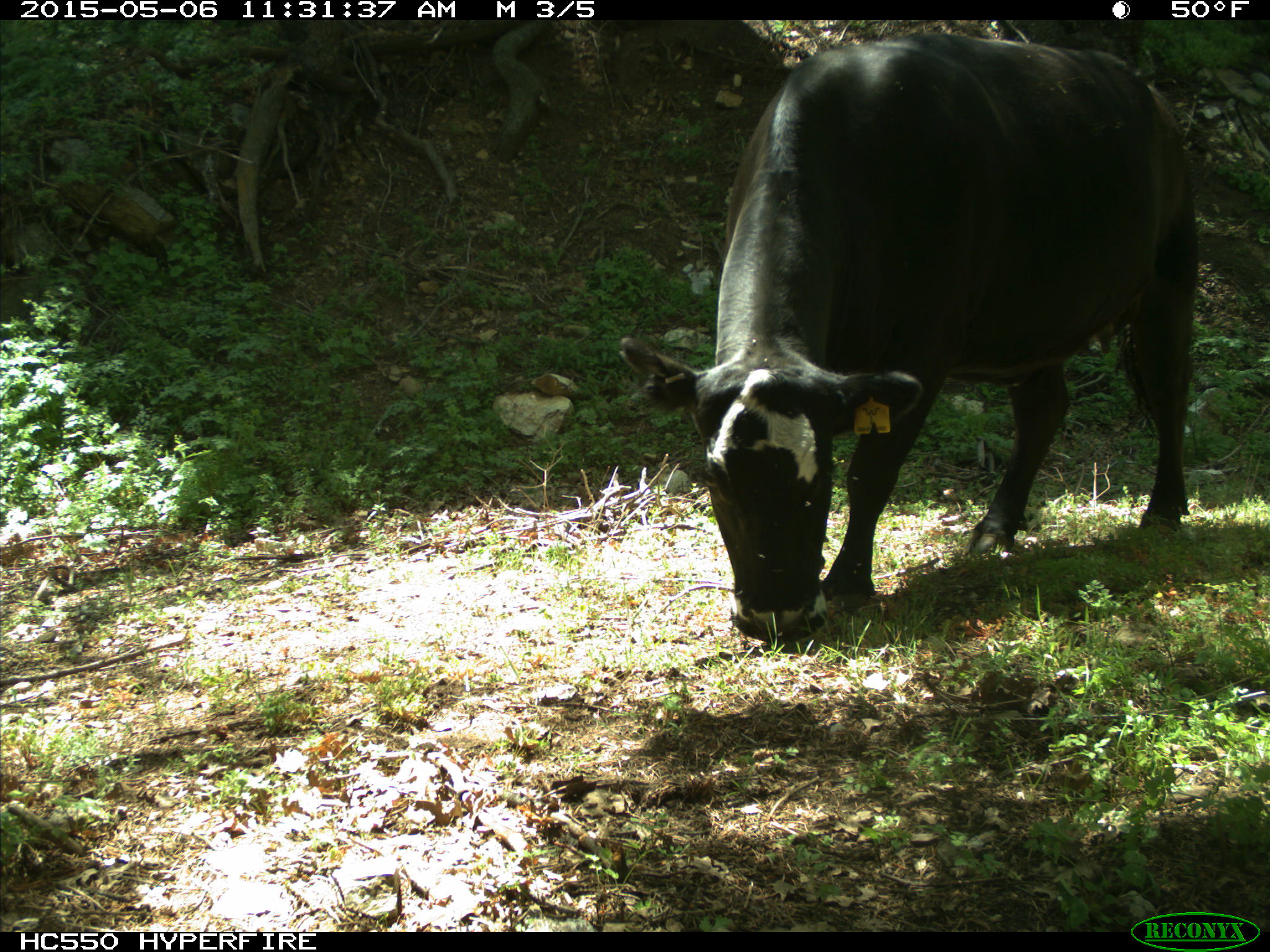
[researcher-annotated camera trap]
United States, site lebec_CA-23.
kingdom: Animalia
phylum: Chordata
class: Mammalia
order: Artiodactyla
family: Bovidae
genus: Bos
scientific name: Bos taurus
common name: domestic cow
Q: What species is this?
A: Bos taurus (domestic cow).